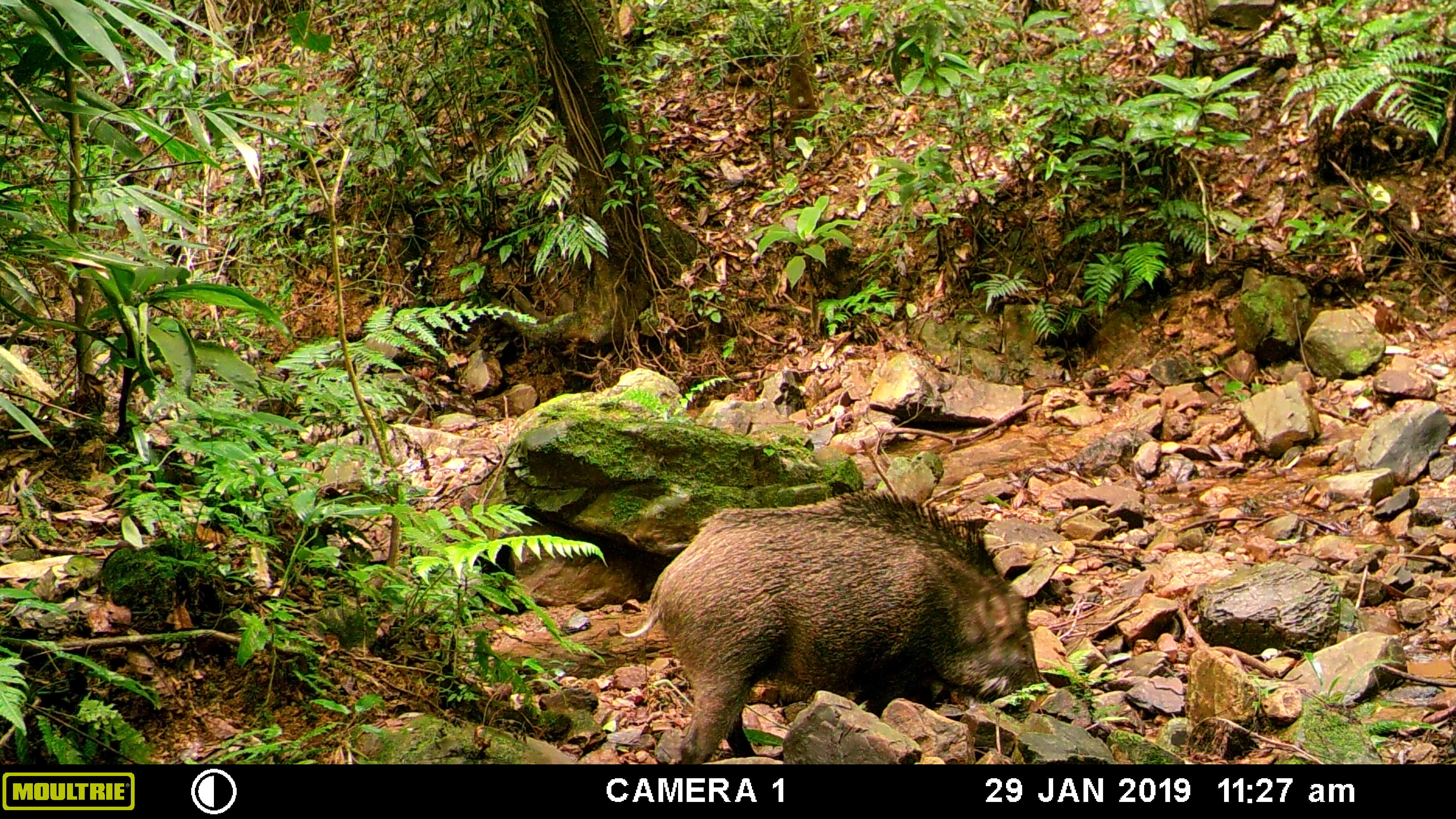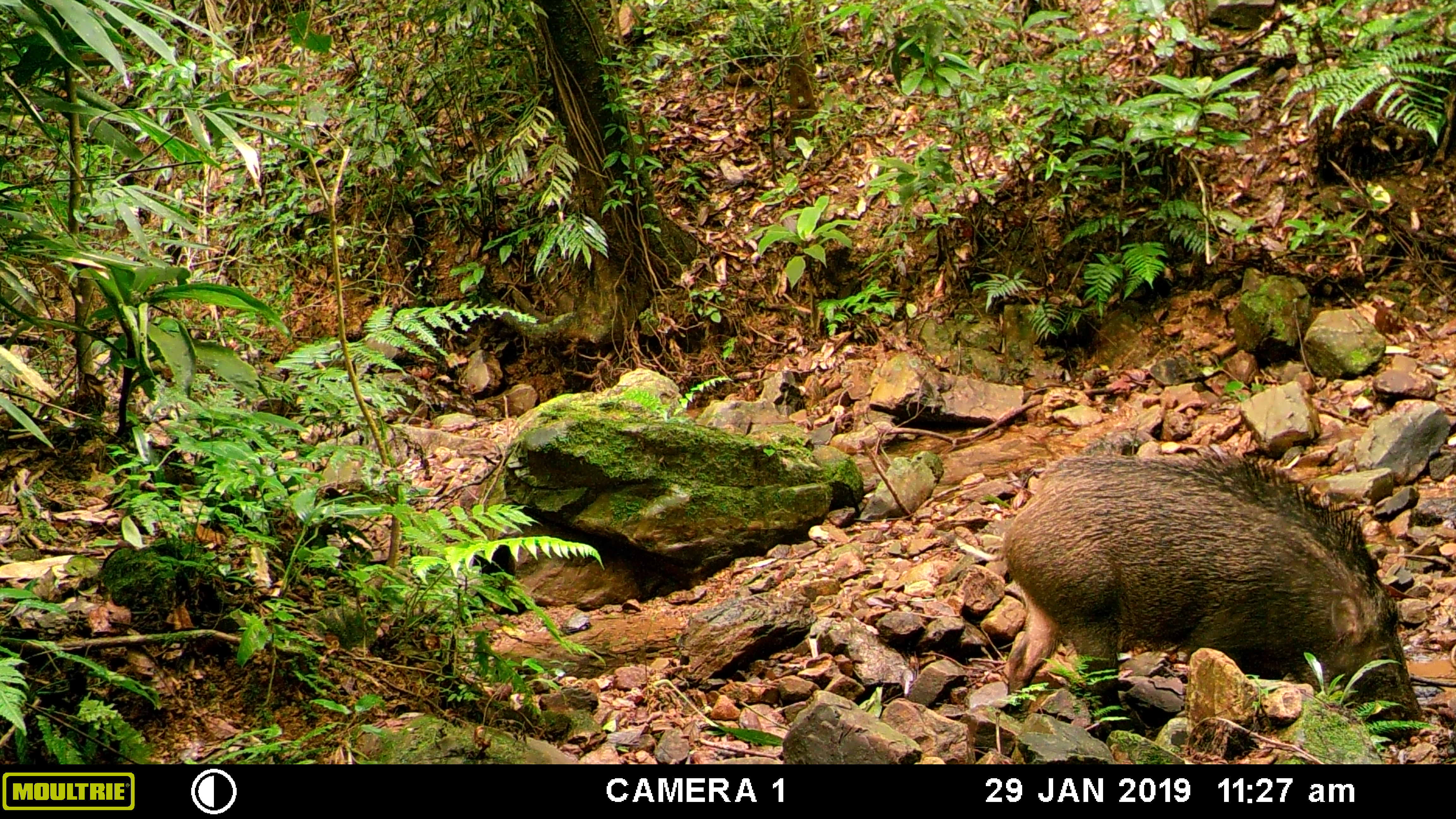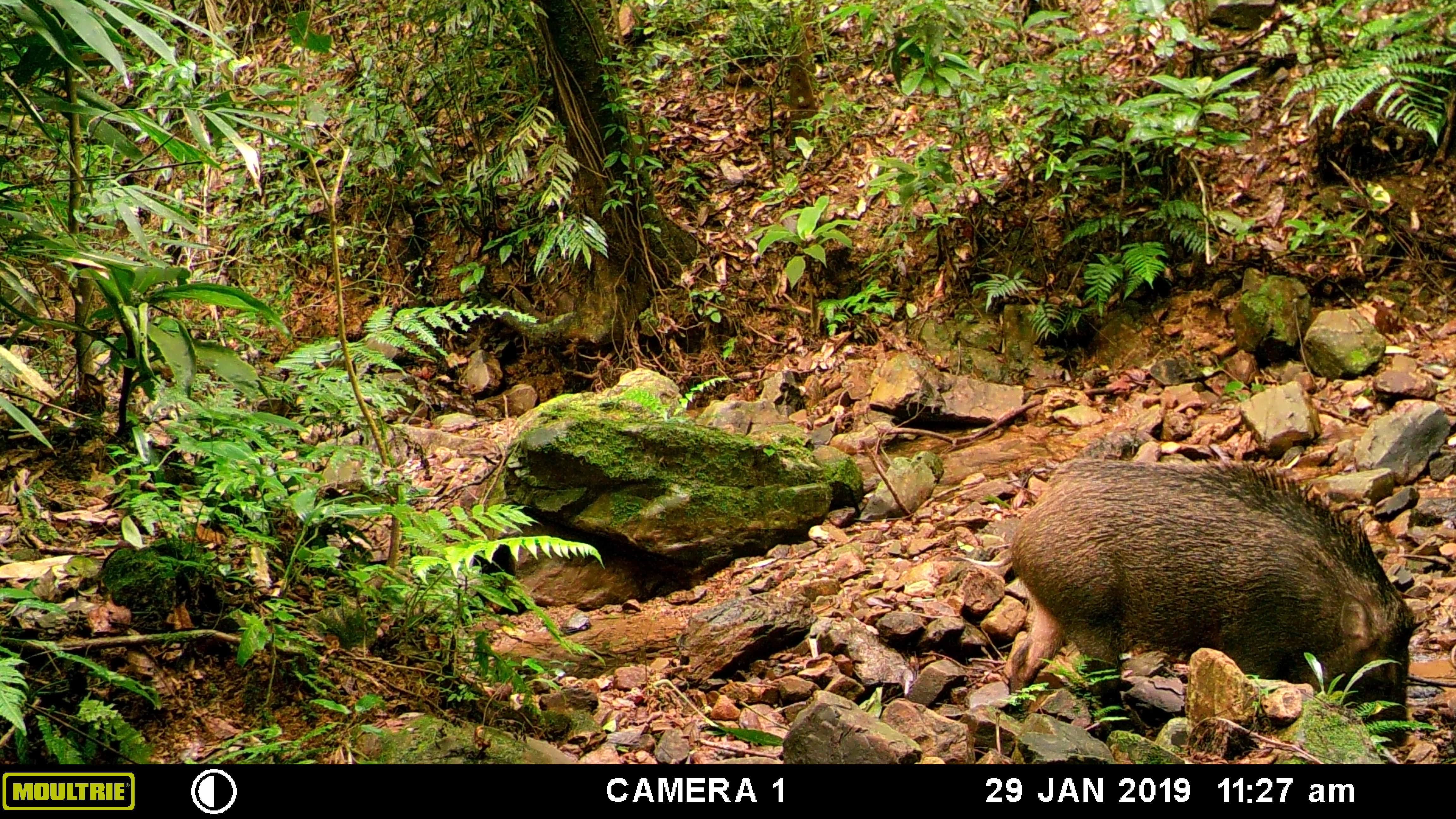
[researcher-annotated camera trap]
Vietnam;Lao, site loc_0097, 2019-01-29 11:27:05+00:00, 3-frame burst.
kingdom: Animalia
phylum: Chordata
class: Mammalia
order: Artiodactyla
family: Suidae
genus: Sus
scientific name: Sus scrofa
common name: eurasian wild pig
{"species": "eurasian wild pig (Sus scrofa)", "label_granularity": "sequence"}